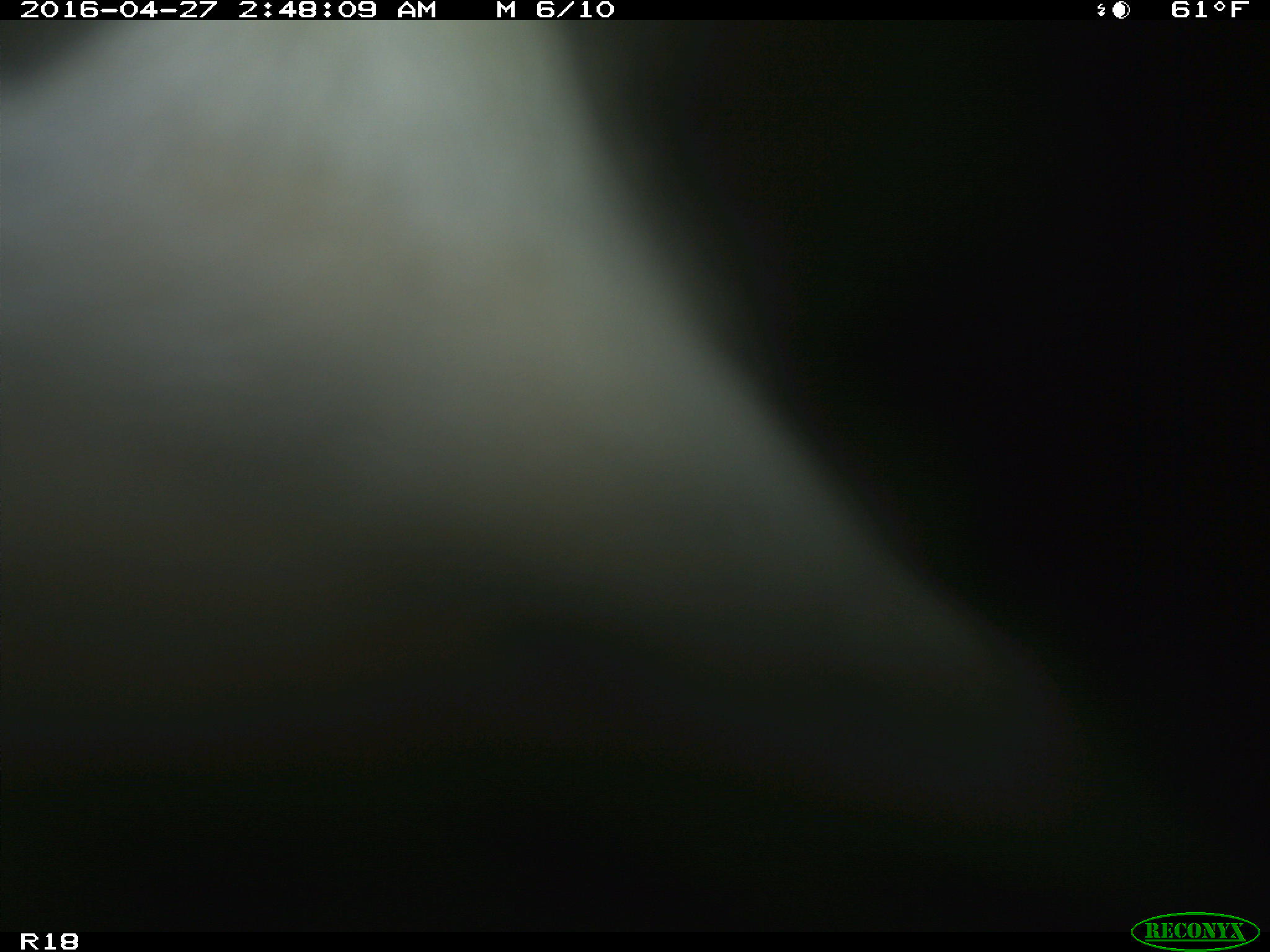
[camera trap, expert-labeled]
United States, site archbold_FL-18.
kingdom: Animalia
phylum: Chordata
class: Mammalia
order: Artiodactyla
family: Bovidae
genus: Bos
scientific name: Bos taurus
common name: domestic cow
Bos taurus (domestic cow).